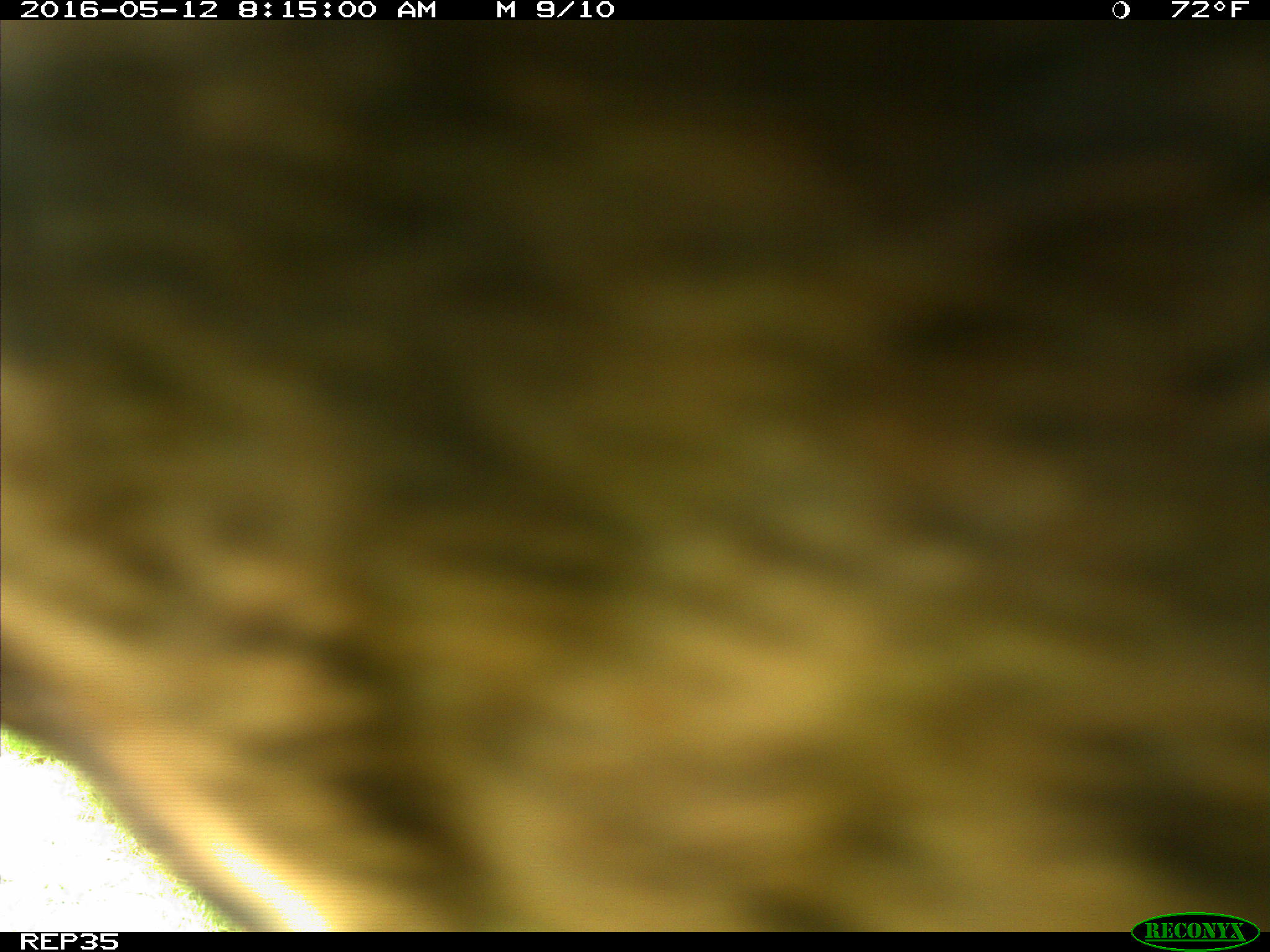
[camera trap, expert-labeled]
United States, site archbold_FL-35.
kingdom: Animalia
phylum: Chordata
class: Mammalia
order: Artiodactyla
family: Bovidae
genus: Bos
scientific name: Bos taurus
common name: domestic cow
Bos taurus (domestic cow).